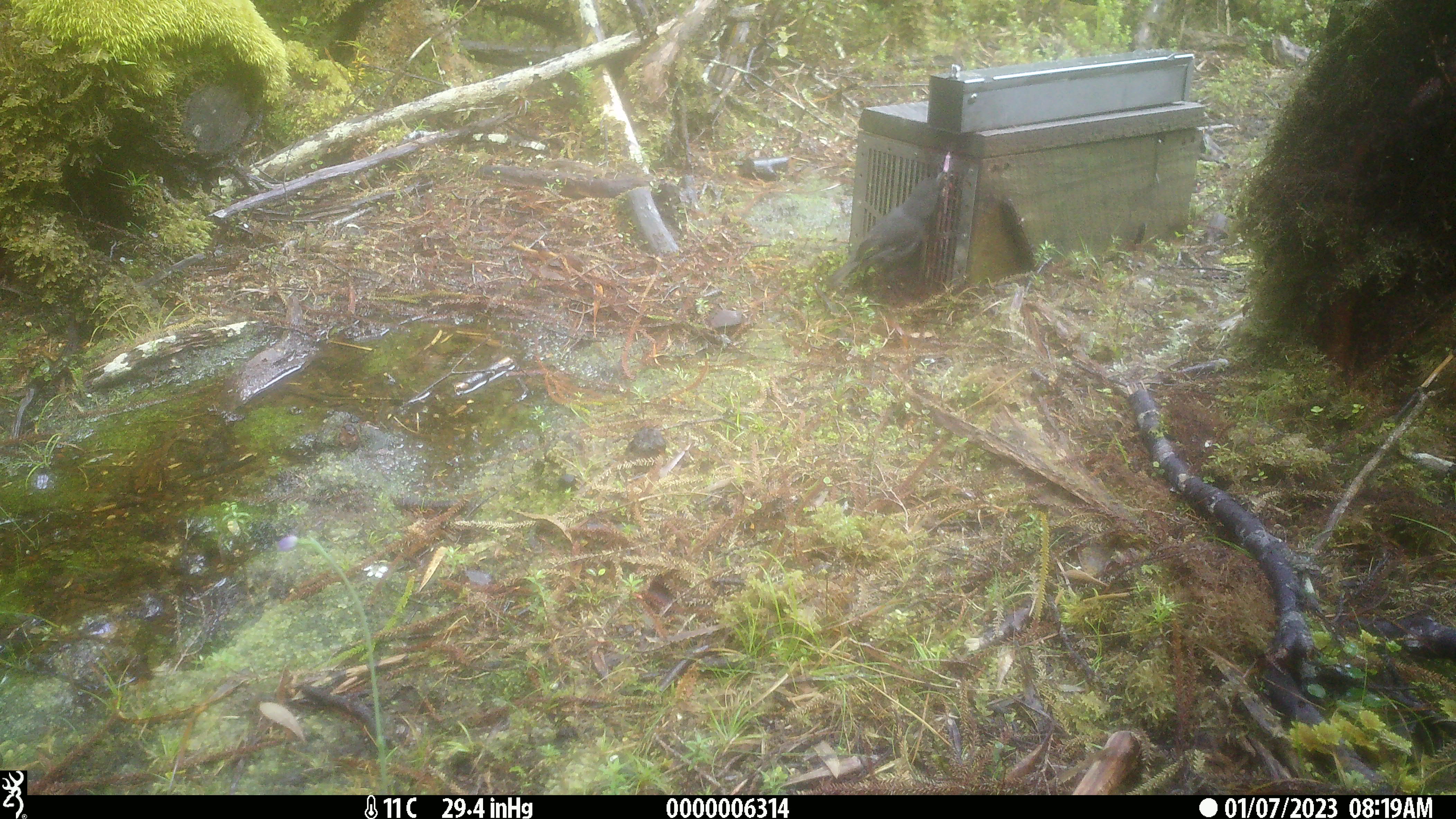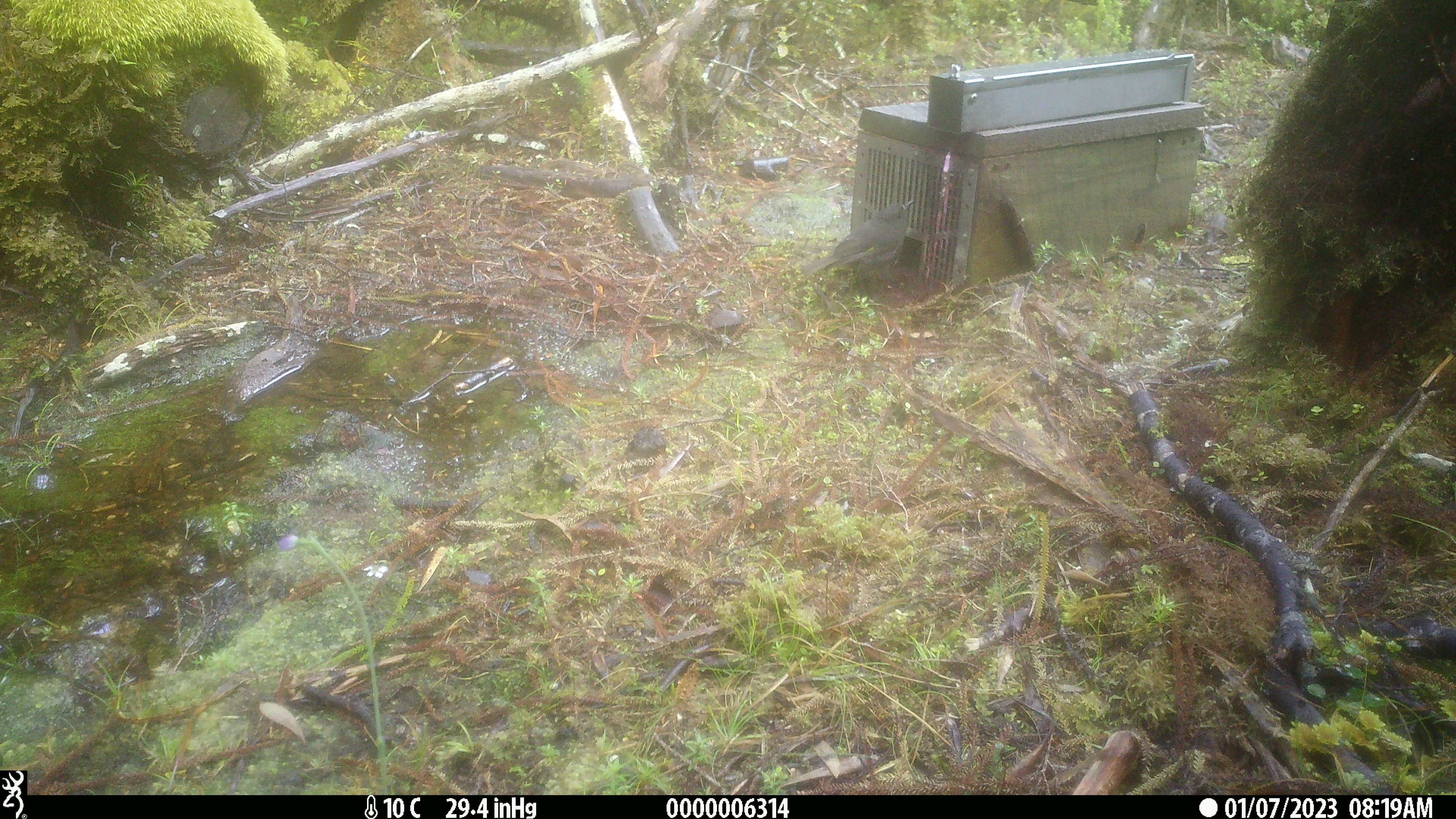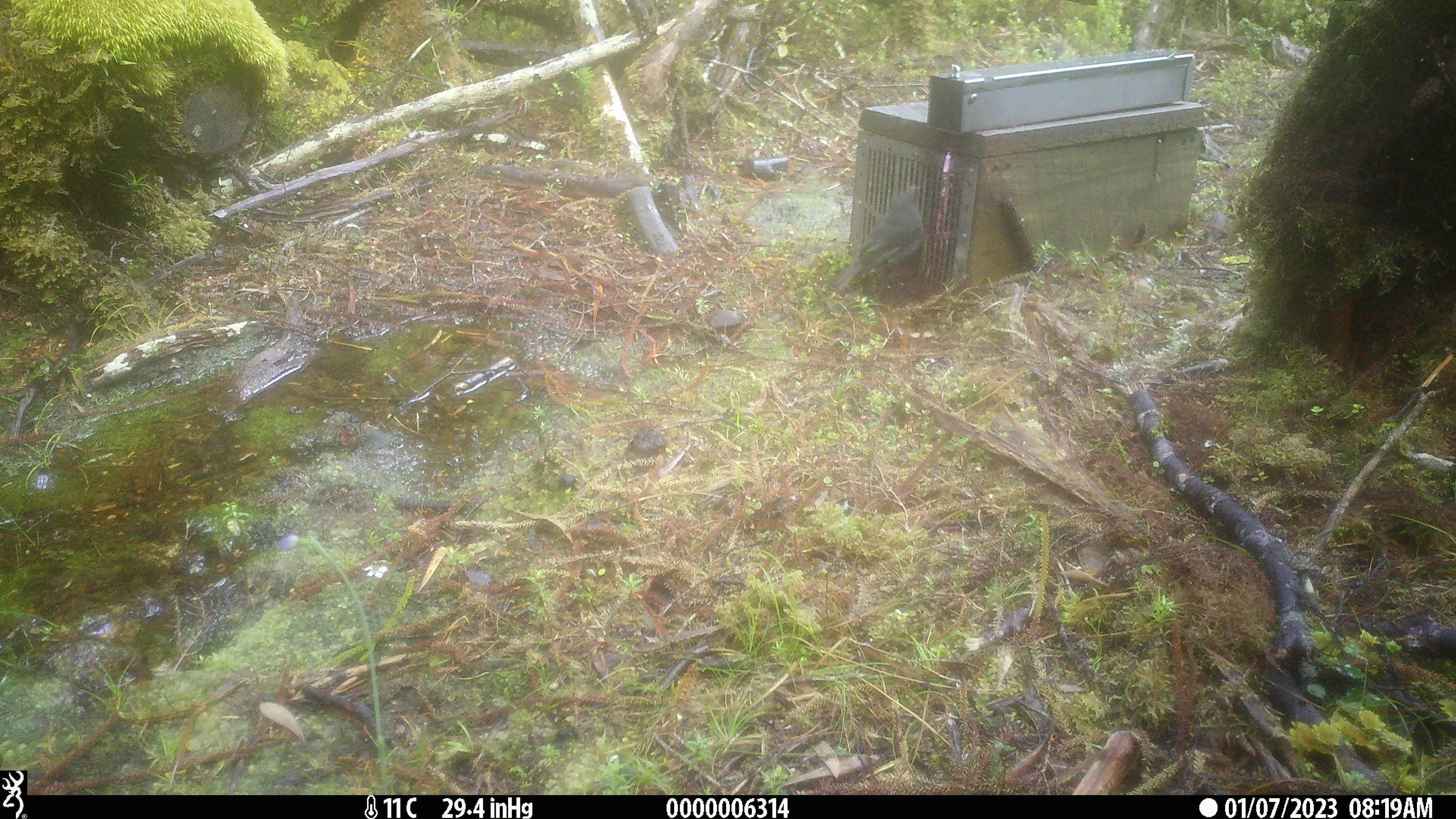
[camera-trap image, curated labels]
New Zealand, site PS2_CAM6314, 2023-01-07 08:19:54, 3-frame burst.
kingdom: Animalia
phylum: Chordata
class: Aves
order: Passeriformes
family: Petroicidae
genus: Petroica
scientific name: Petroica australis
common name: new zealand robin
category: robin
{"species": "robin (new zealand robin) (Petroica australis)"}